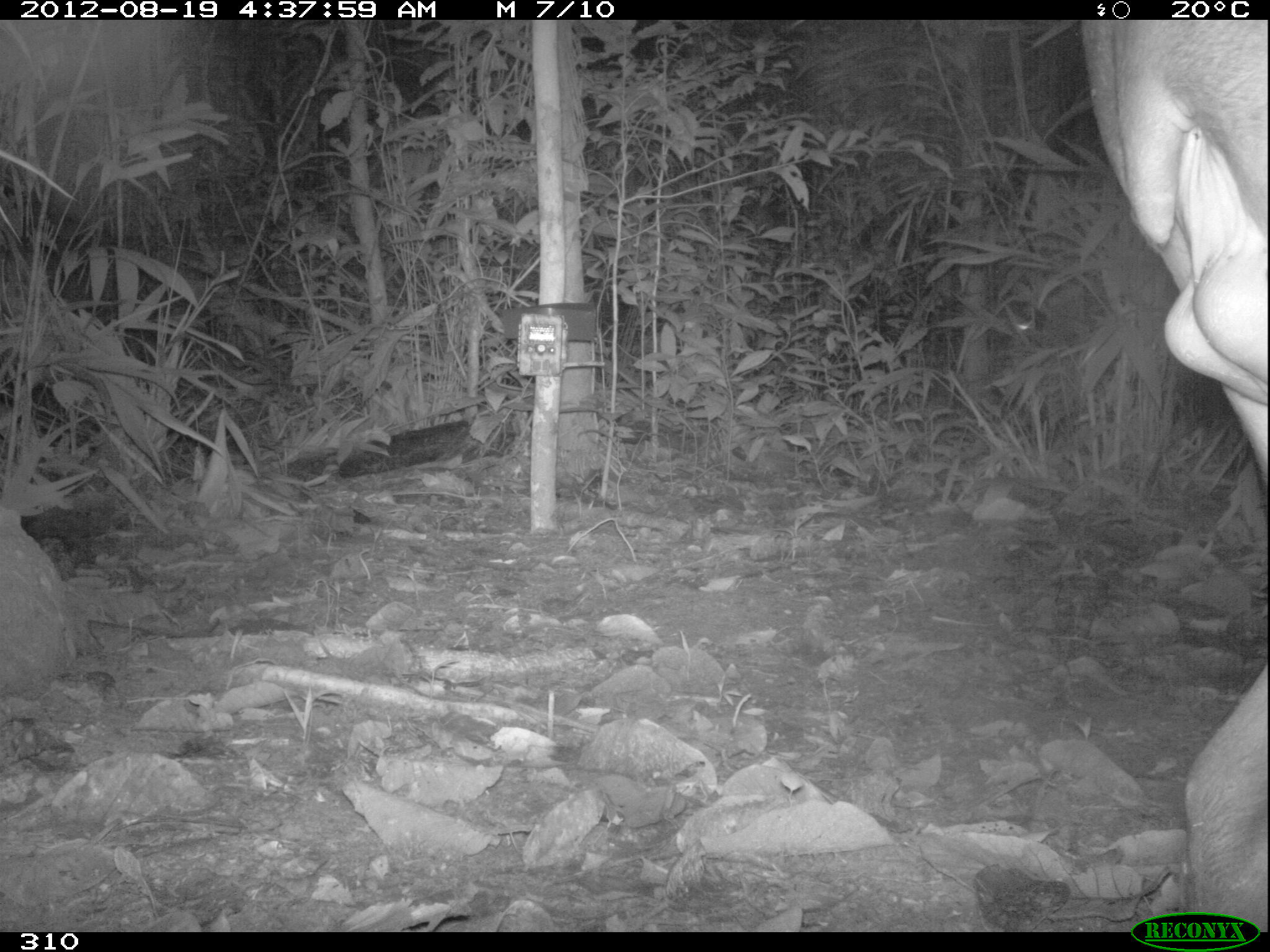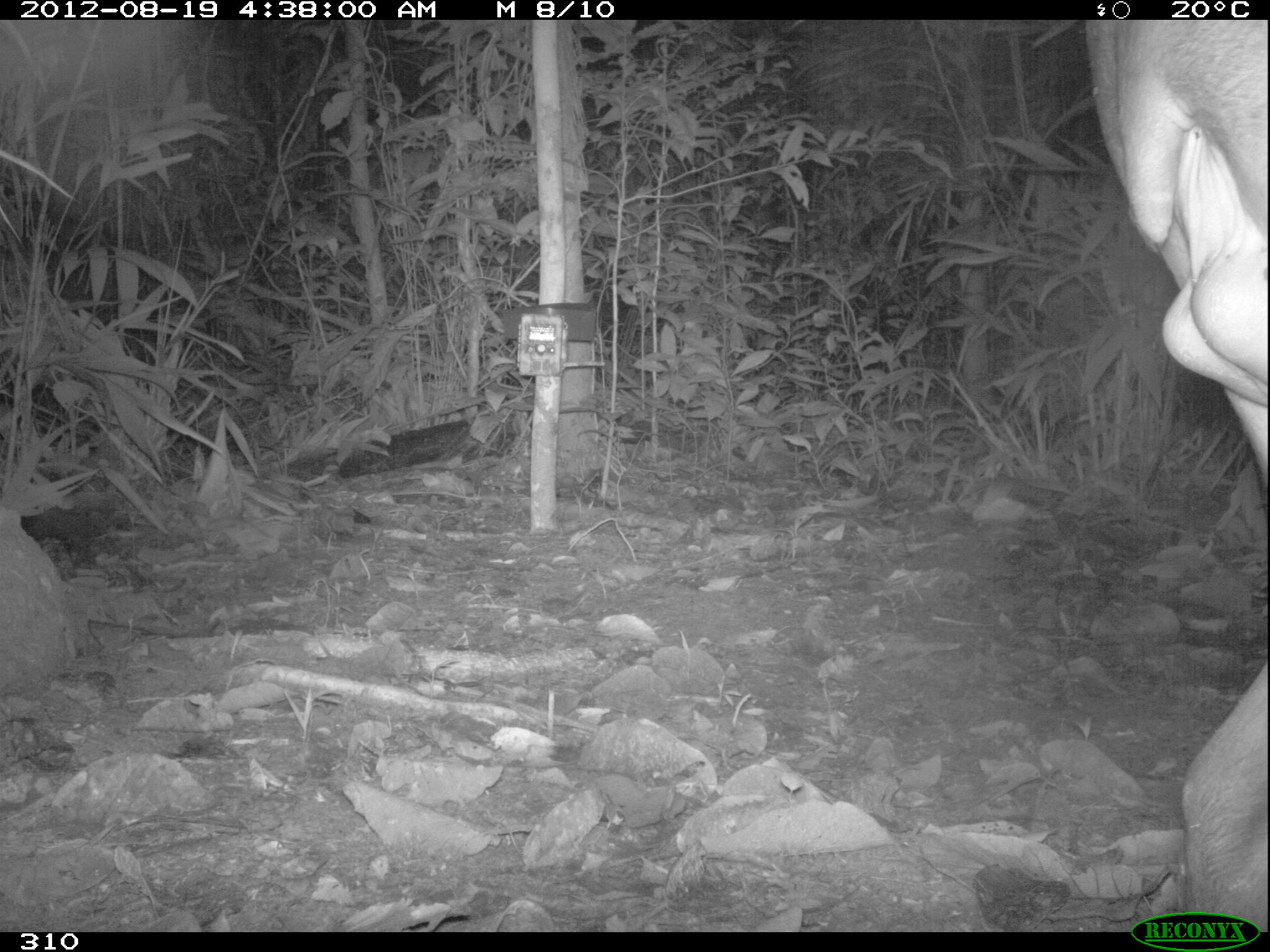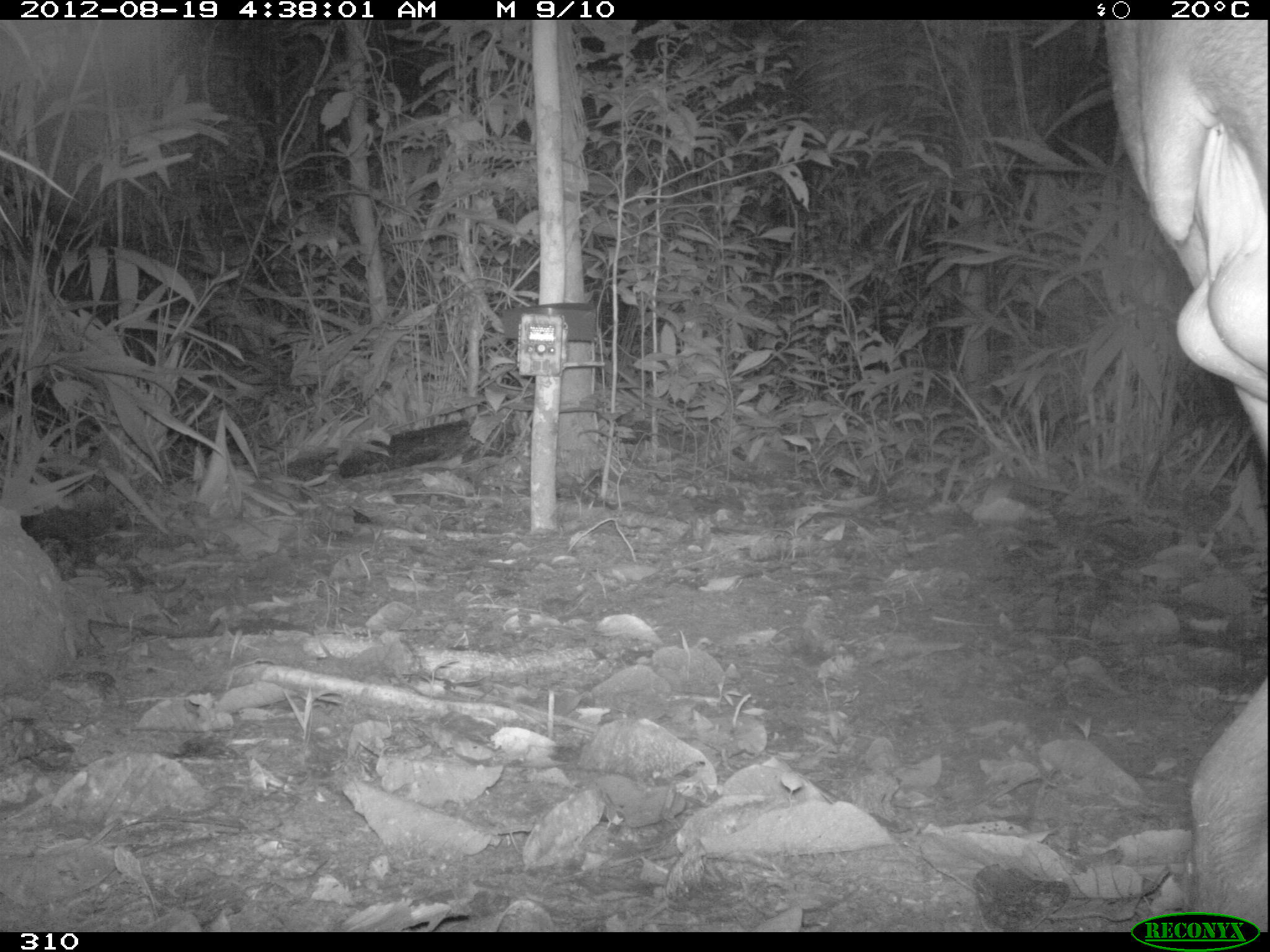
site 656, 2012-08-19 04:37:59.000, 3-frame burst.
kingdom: Animalia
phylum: Chordata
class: Mammalia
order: Perissodactyla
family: Tapiridae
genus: Tapirus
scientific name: Tapirus terrestris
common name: south american tapir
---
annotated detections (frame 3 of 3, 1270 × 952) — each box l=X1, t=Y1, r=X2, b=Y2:
tapirus terrestris: l=1097, t=16, r=1270, b=931